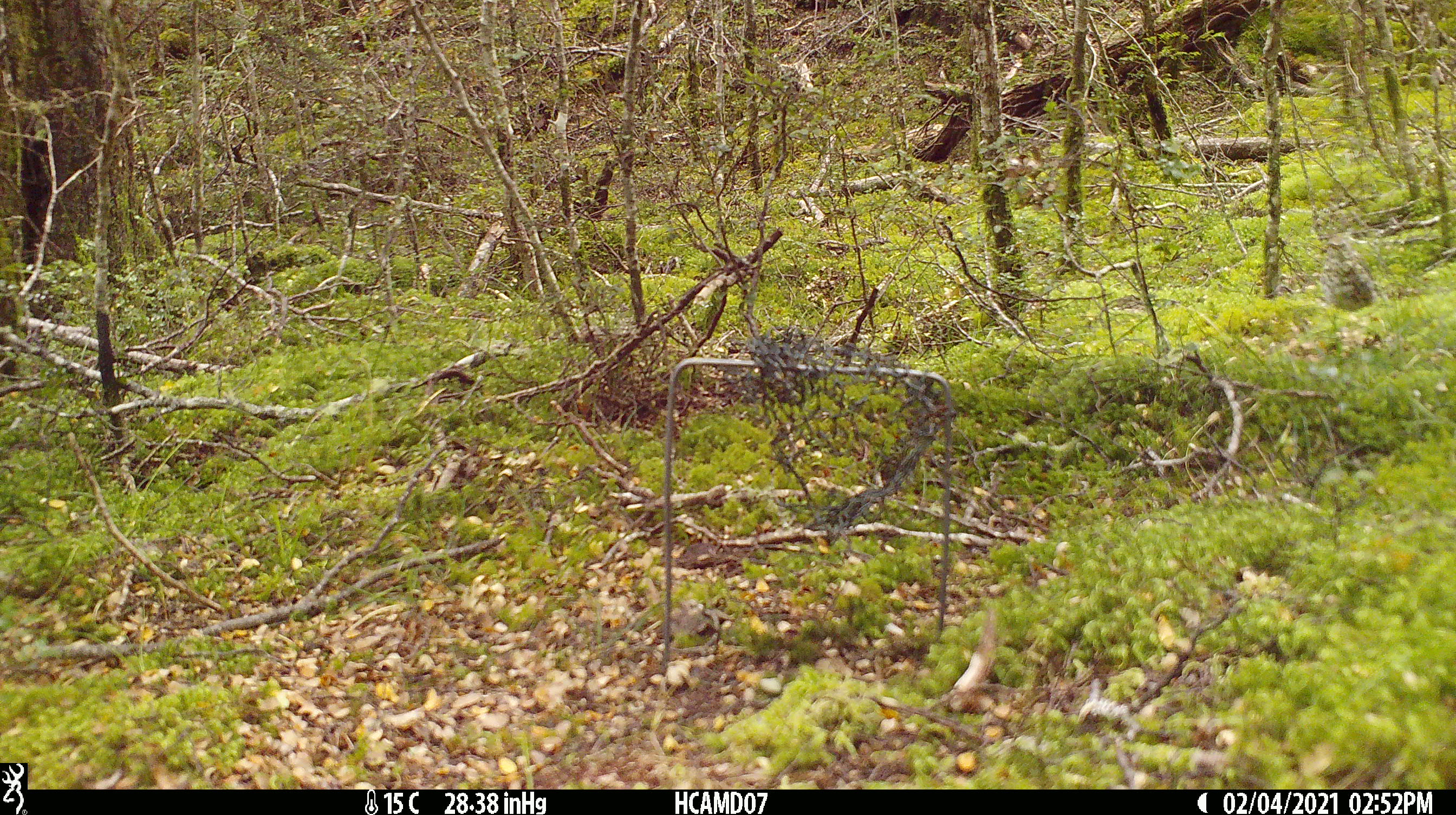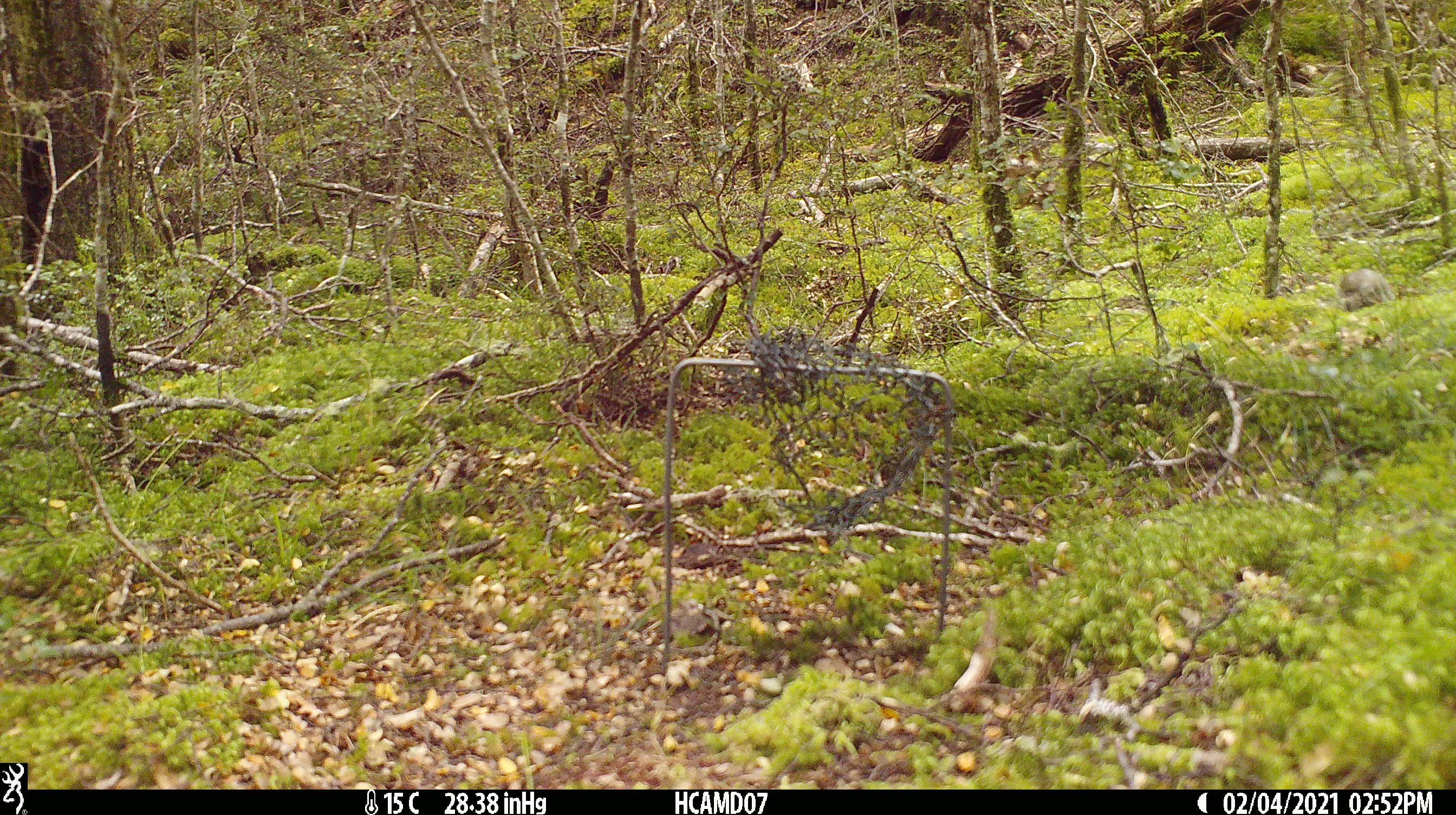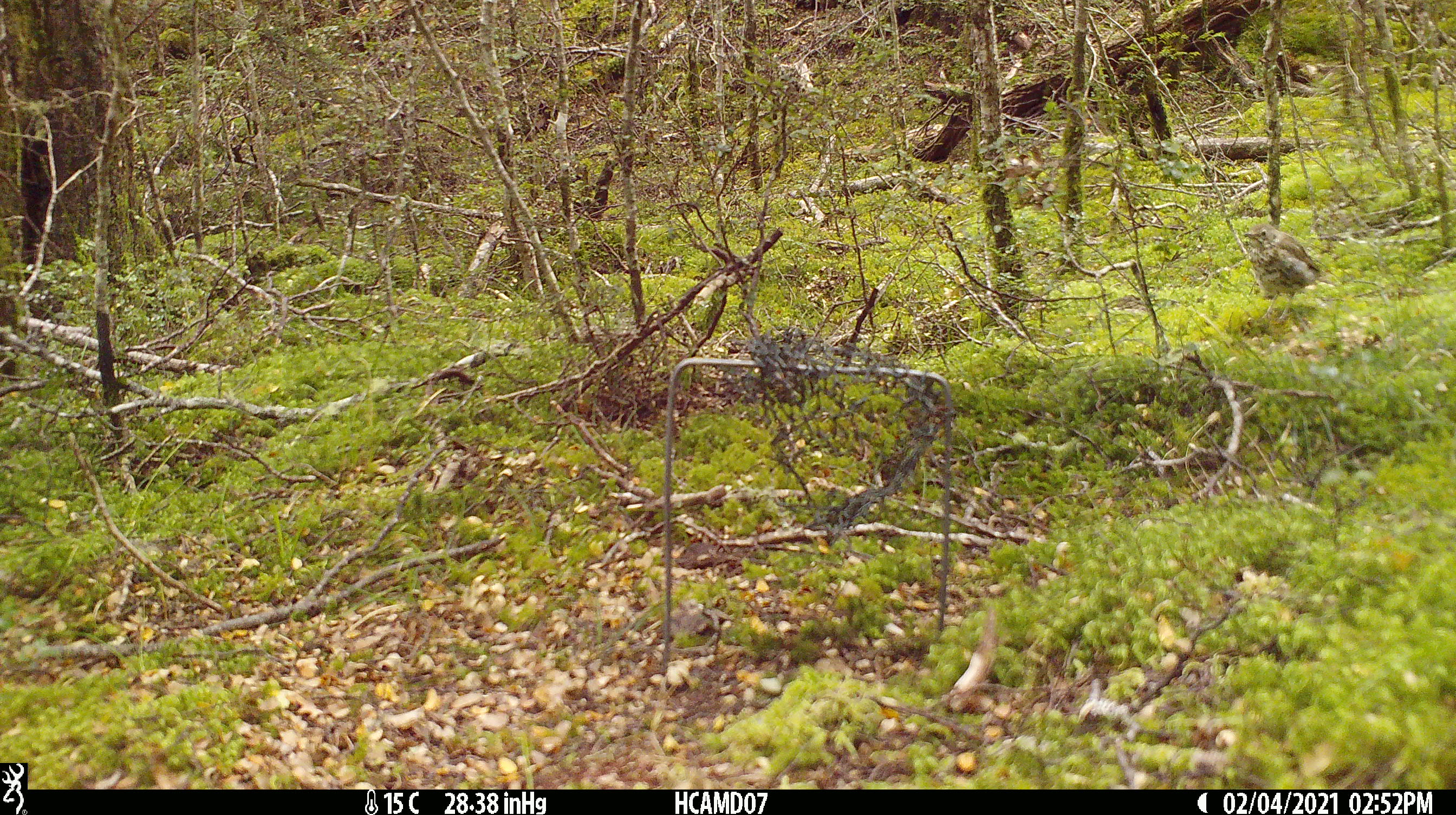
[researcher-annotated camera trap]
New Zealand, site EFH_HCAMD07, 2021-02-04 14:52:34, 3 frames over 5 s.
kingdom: Animalia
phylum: Chordata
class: Aves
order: Passeriformes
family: Turdidae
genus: Turdus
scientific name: Turdus philomelos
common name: song thrush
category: thrush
Thrush (song thrush) (Turdus philomelos).